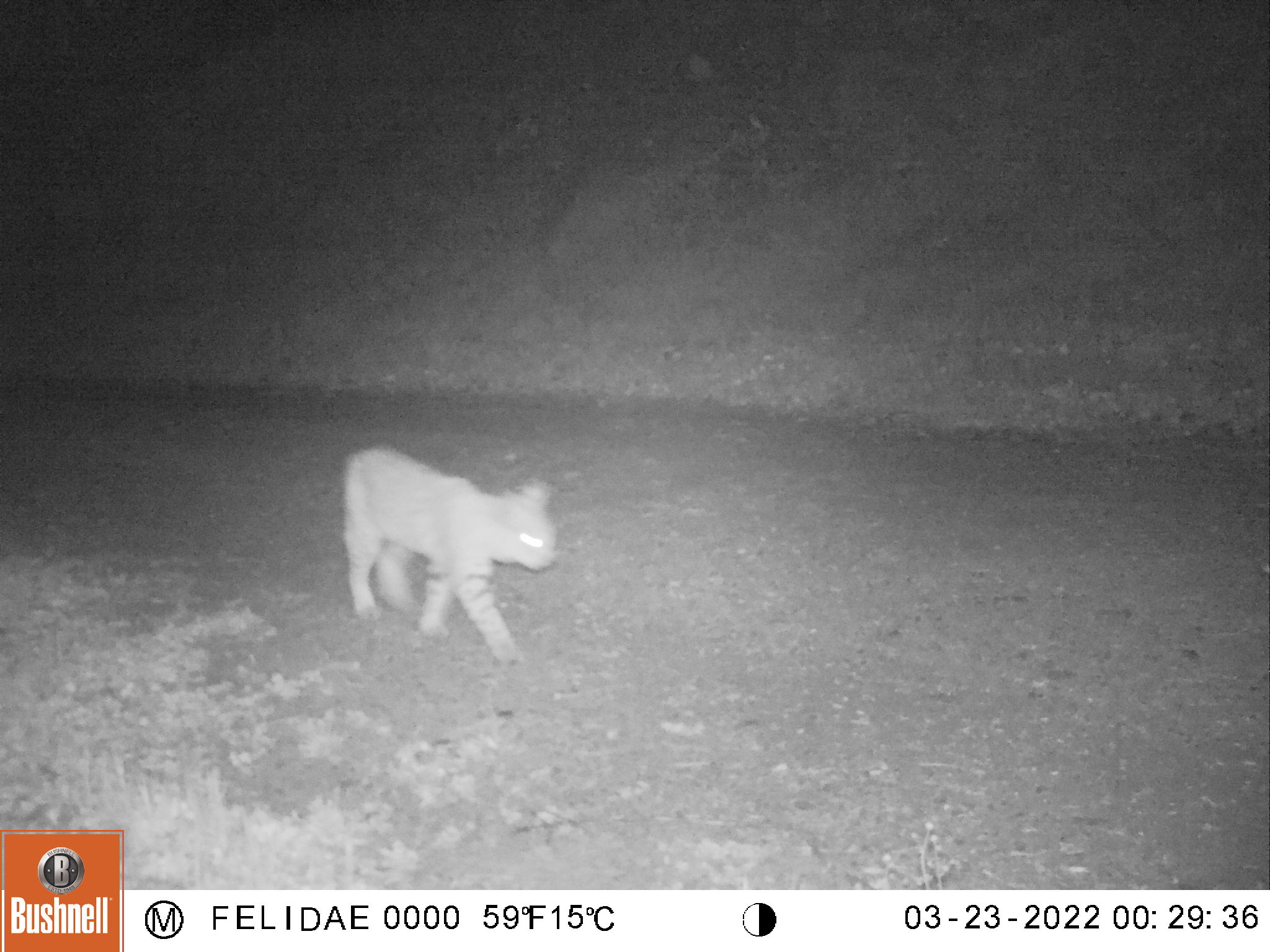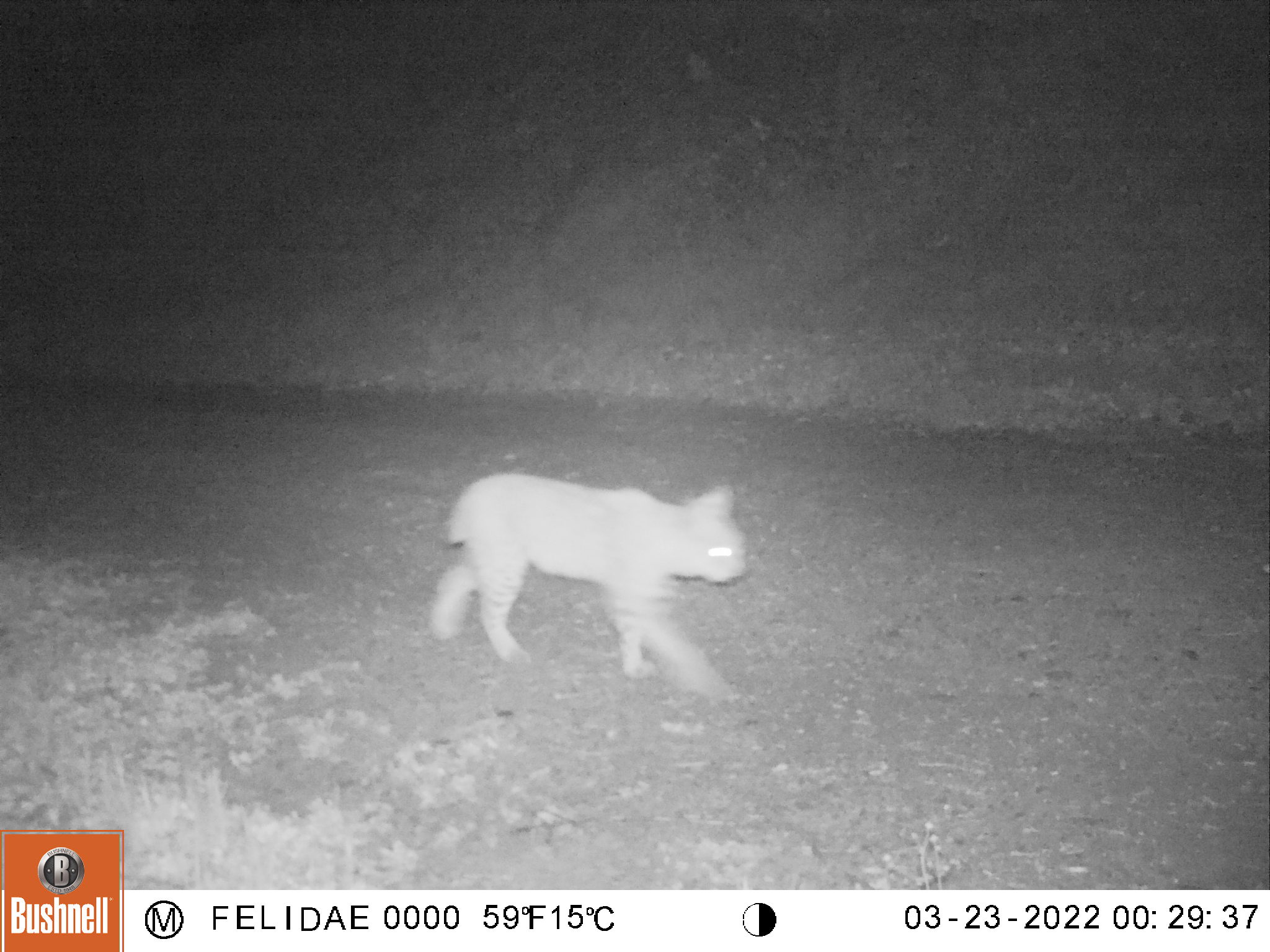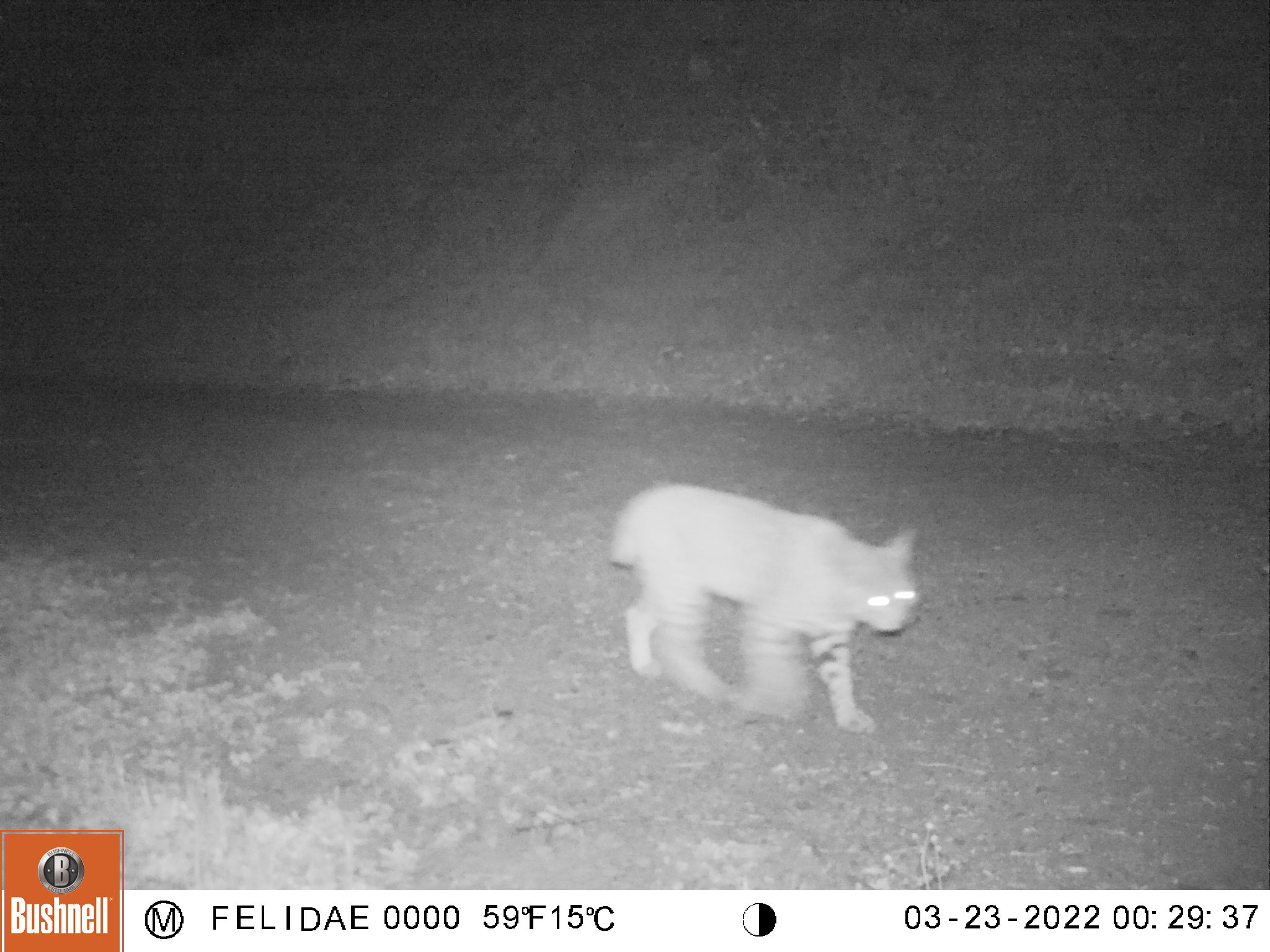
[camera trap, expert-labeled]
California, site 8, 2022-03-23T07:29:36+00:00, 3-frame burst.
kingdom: Animalia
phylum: Chordata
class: Mammalia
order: Carnivora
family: Felidae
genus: Lynx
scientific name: Lynx rufus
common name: bobcat